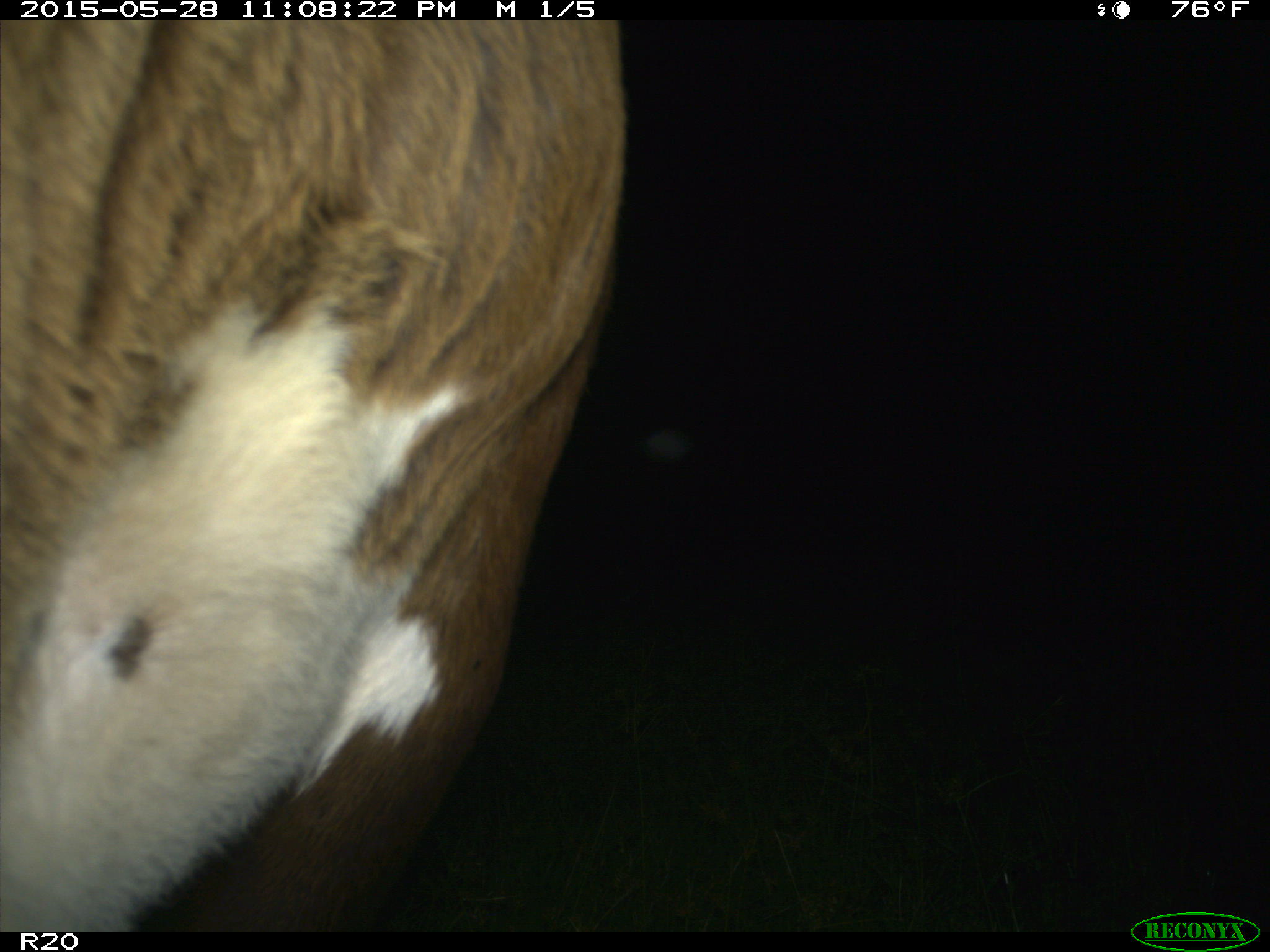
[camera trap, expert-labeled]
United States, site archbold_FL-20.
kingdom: Animalia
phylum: Chordata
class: Mammalia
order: Artiodactyla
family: Bovidae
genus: Bos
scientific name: Bos taurus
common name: domestic cow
Bos taurus (domestic cow).